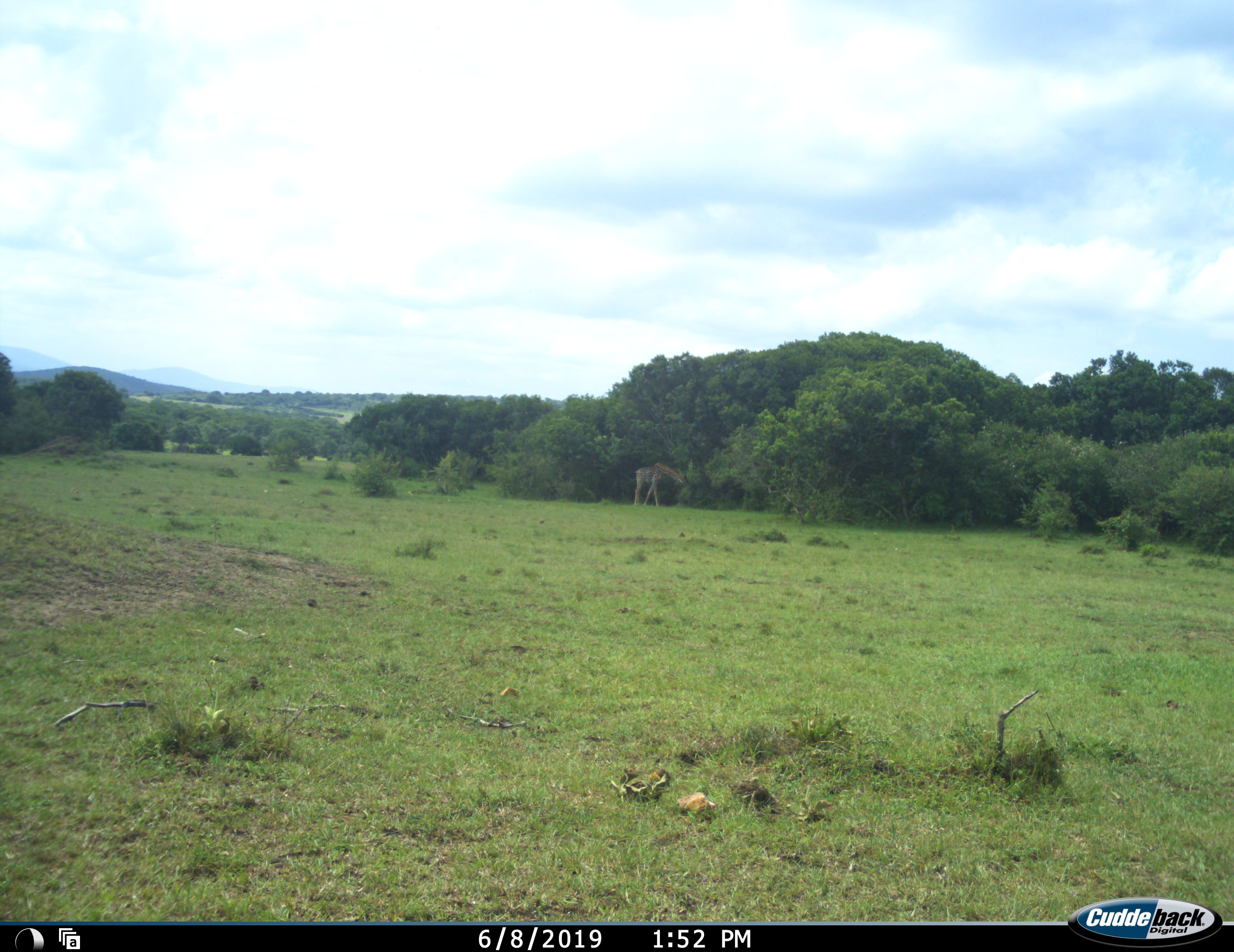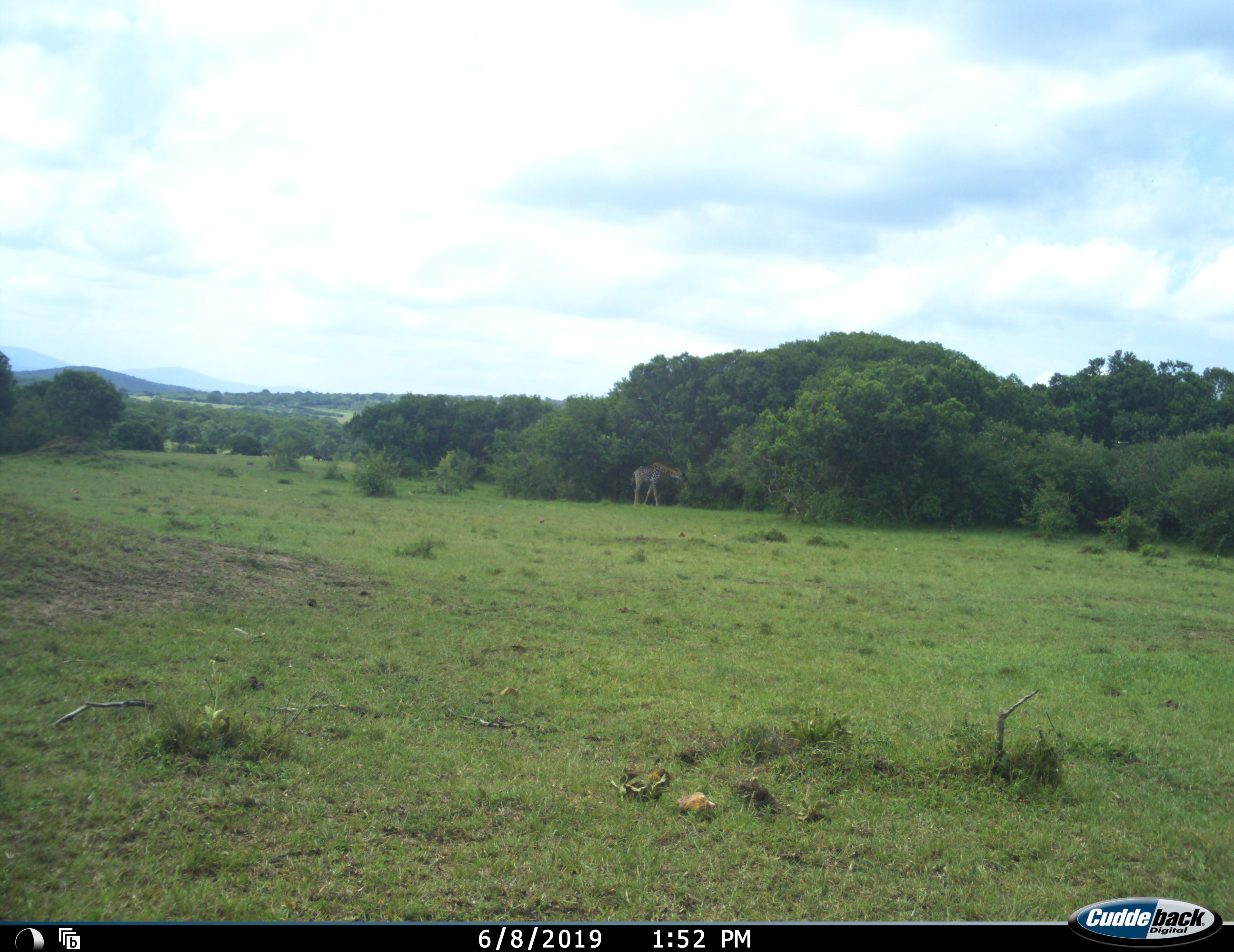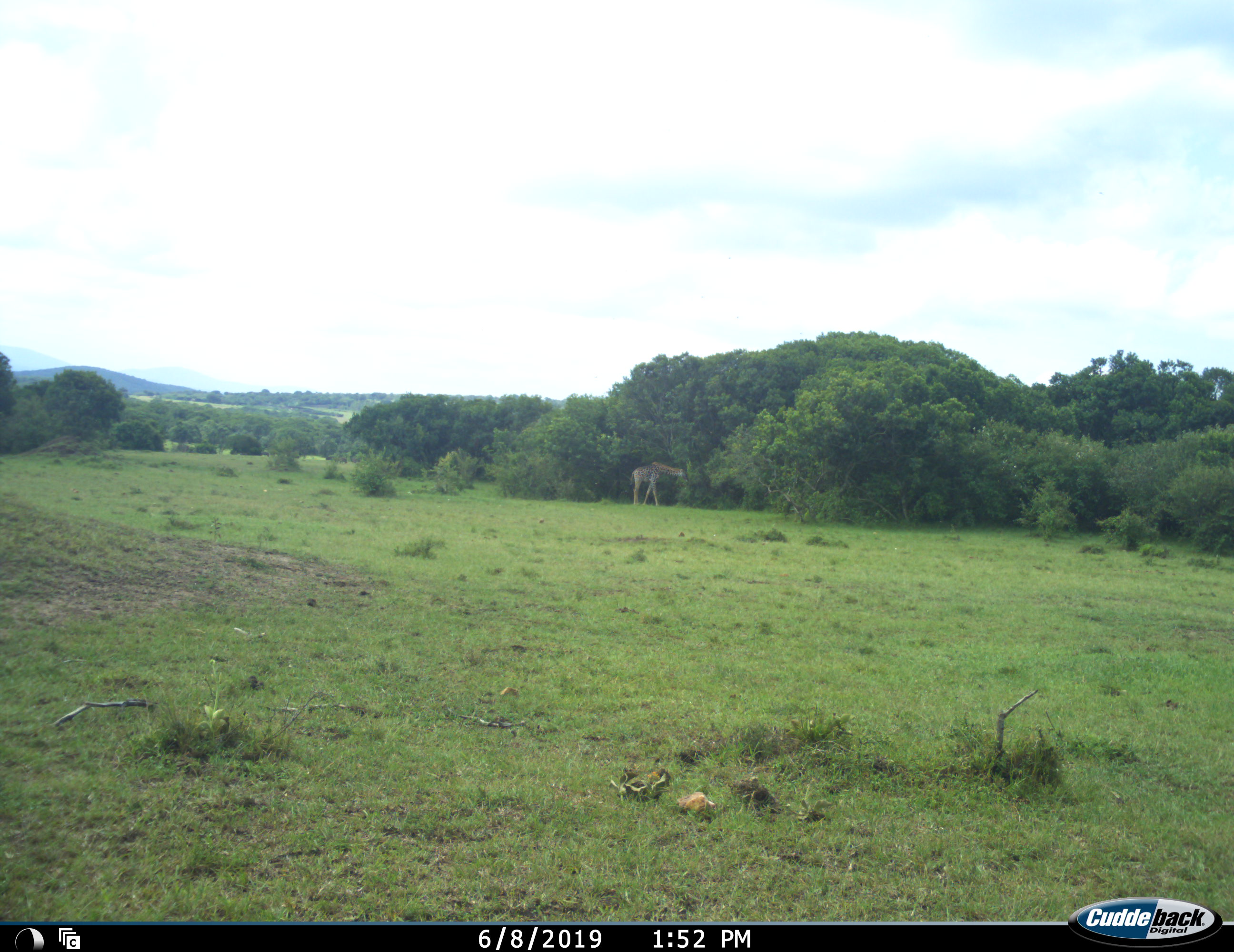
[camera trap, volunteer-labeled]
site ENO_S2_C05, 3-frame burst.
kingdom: Animalia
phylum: Chordata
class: Mammalia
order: Artiodactyla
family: Giraffidae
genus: Giraffa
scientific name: Giraffa camelopardalis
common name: giraffe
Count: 1.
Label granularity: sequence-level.